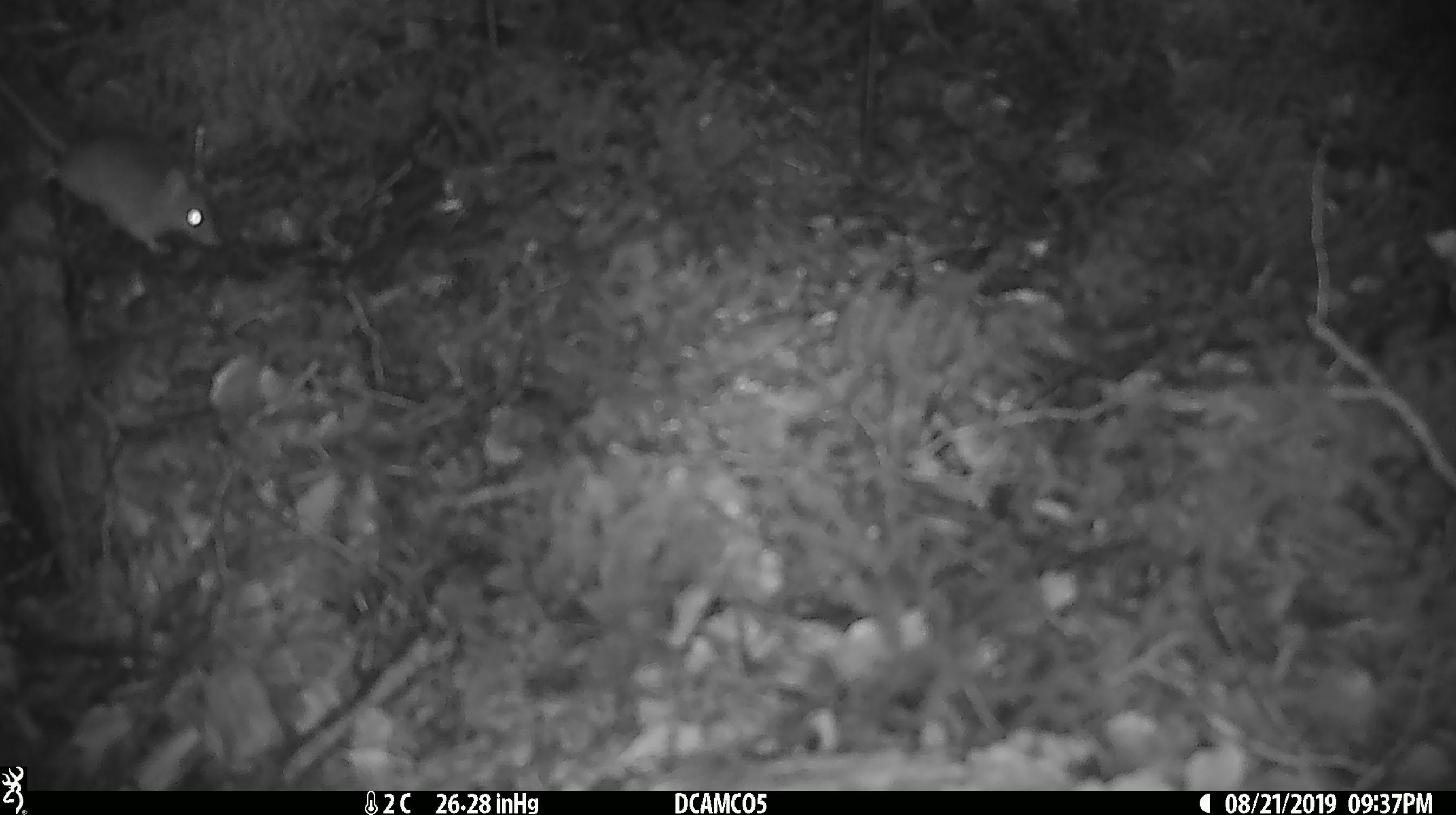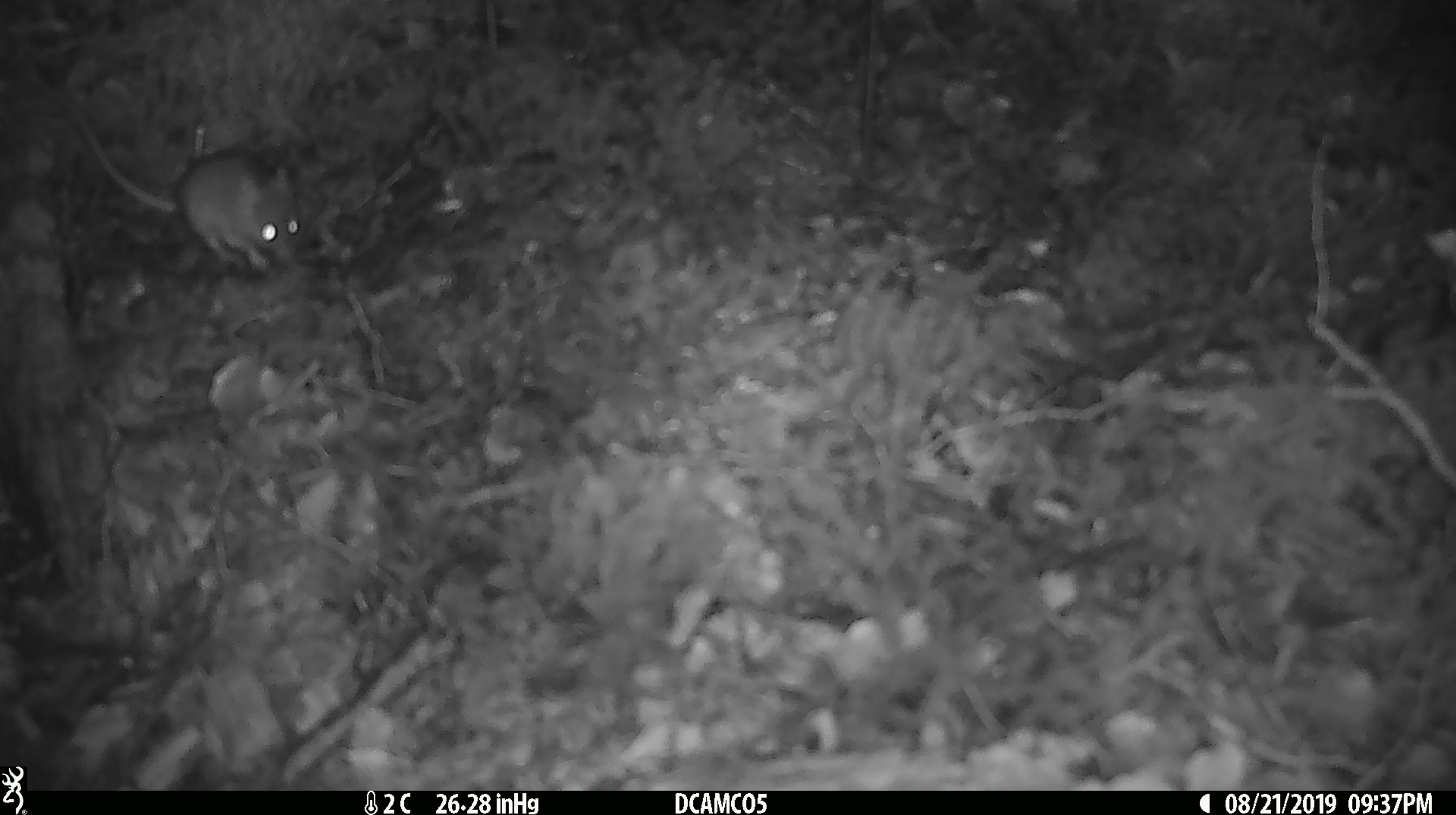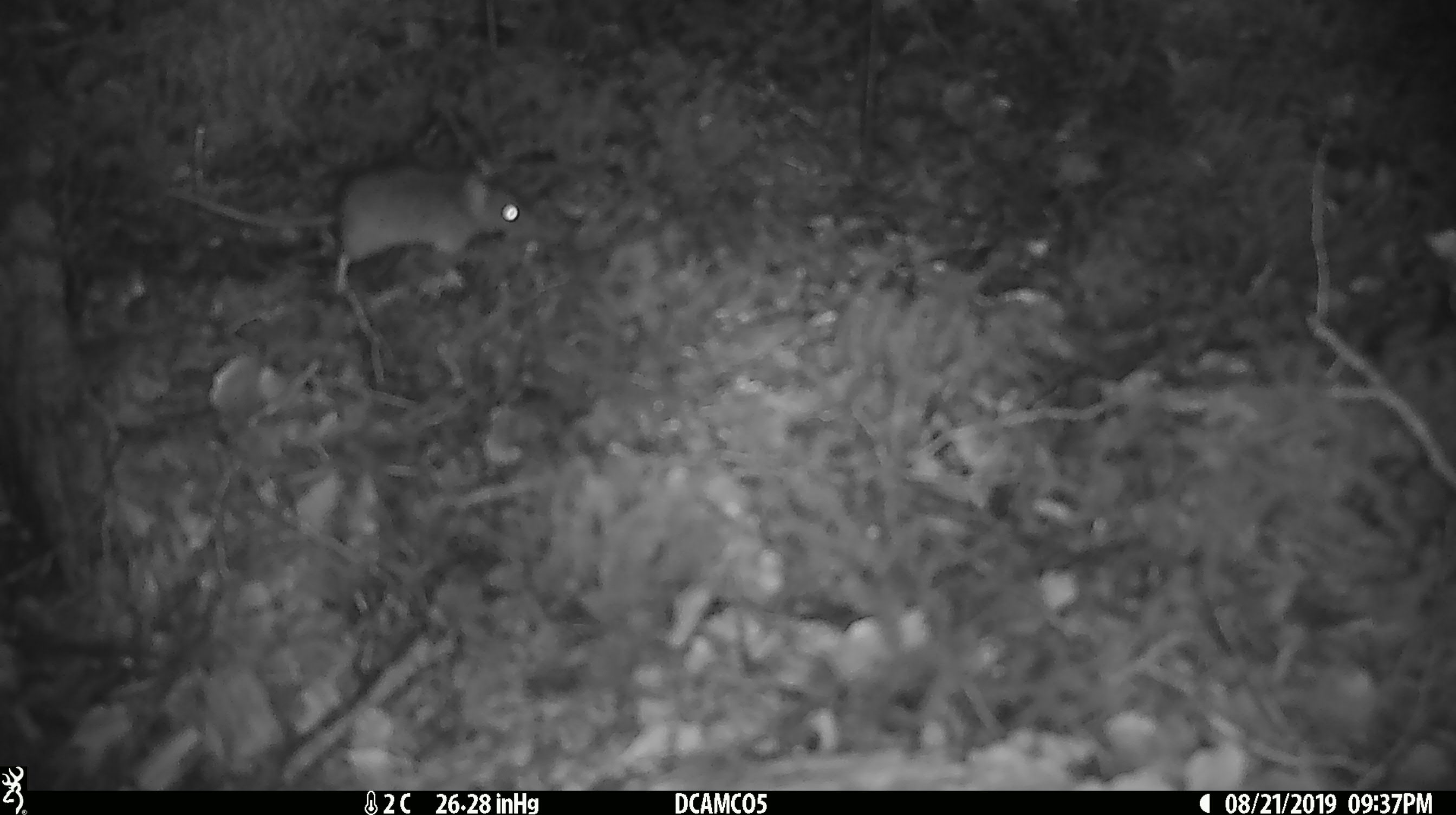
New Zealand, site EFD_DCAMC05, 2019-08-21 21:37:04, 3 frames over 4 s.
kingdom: Animalia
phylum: Chordata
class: Mammalia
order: Rodentia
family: Muridae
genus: Mus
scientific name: Mus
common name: mouse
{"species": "mouse (Mus)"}